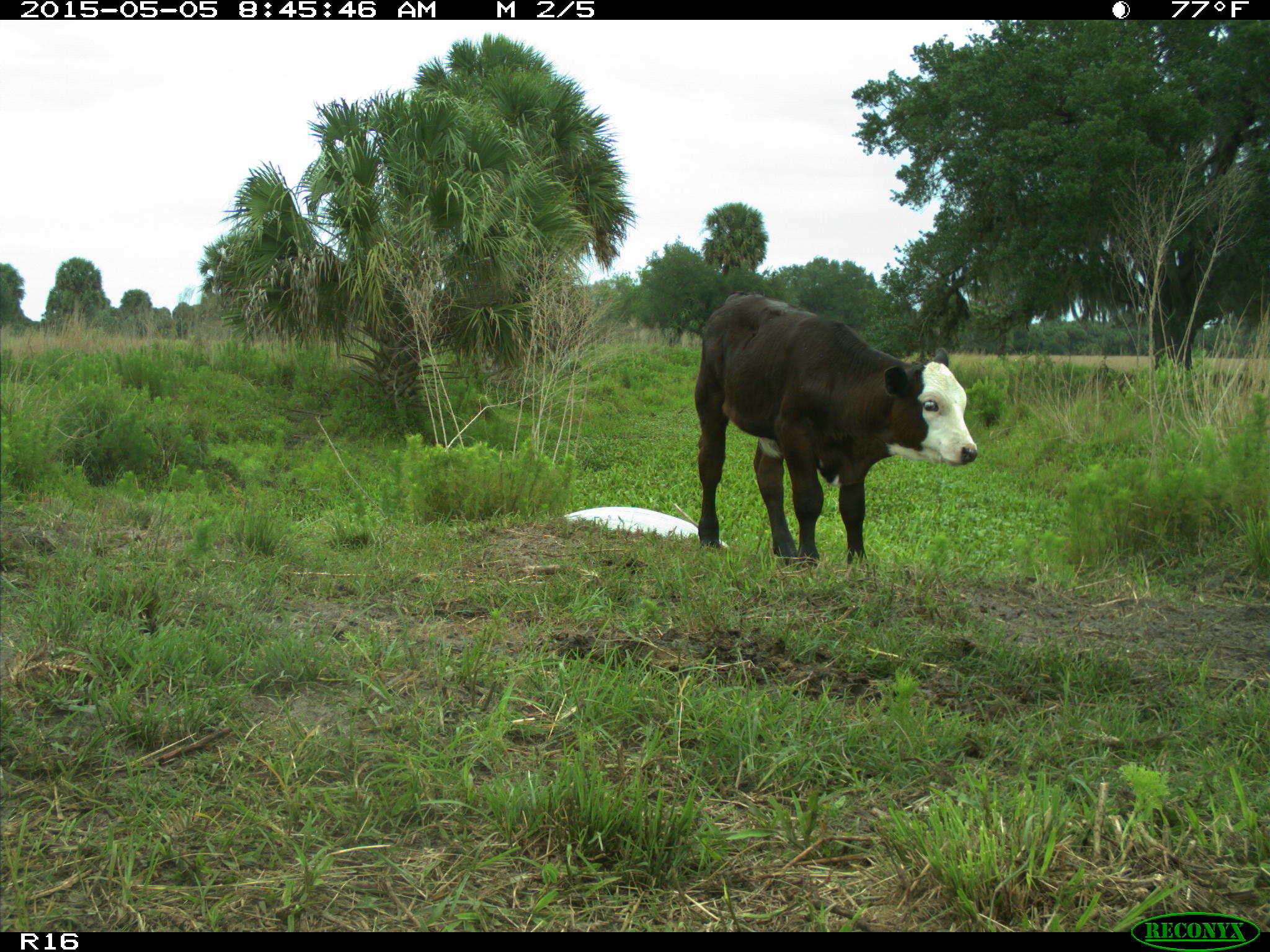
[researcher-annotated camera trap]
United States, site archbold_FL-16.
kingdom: Animalia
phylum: Chordata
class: Mammalia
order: Artiodactyla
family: Bovidae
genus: Bos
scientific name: Bos taurus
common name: domestic cow